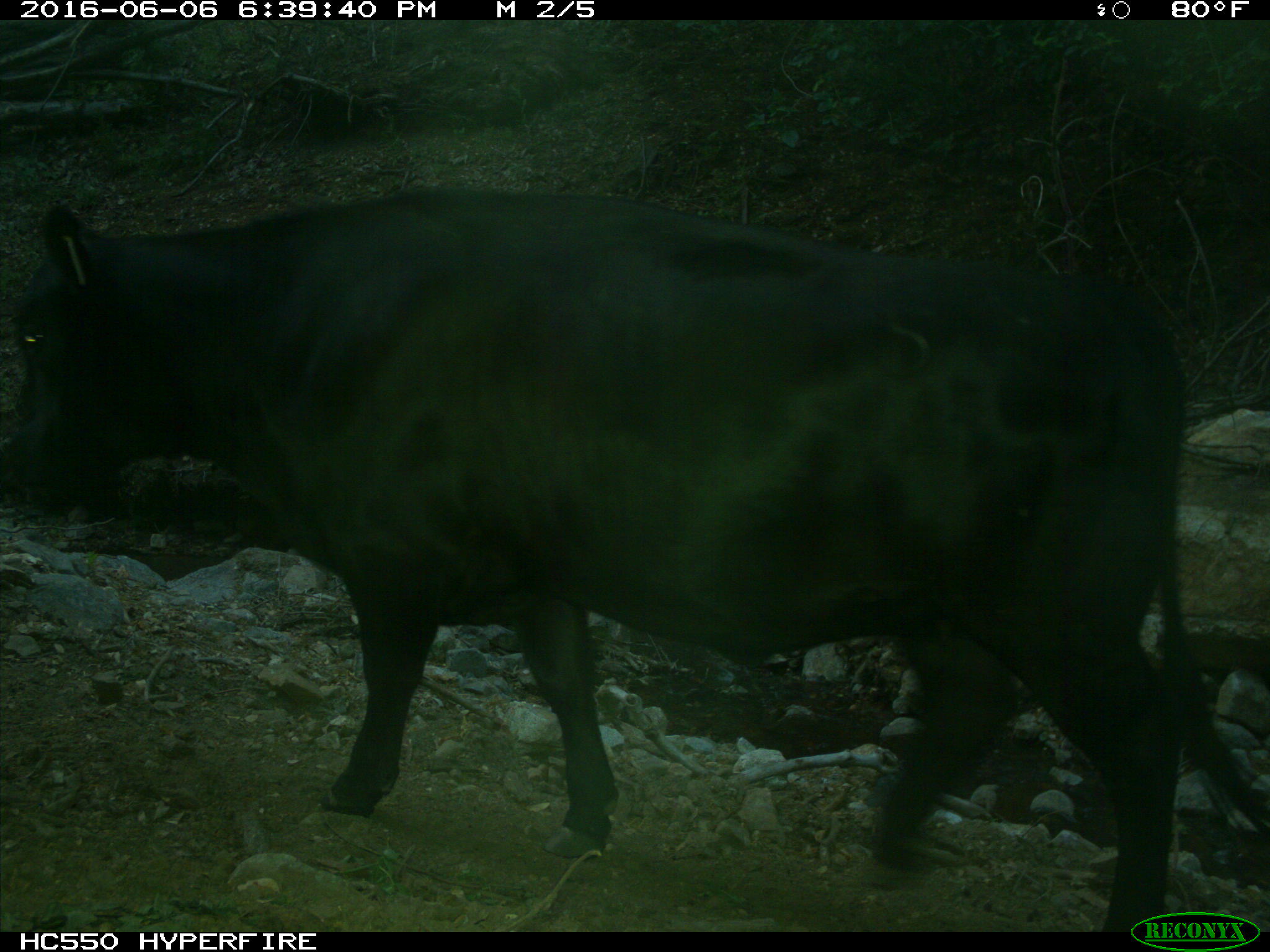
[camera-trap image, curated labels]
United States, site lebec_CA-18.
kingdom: Animalia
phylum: Chordata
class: Mammalia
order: Artiodactyla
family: Bovidae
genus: Bos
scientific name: Bos taurus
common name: domestic cow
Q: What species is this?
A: Bos taurus (domestic cow).